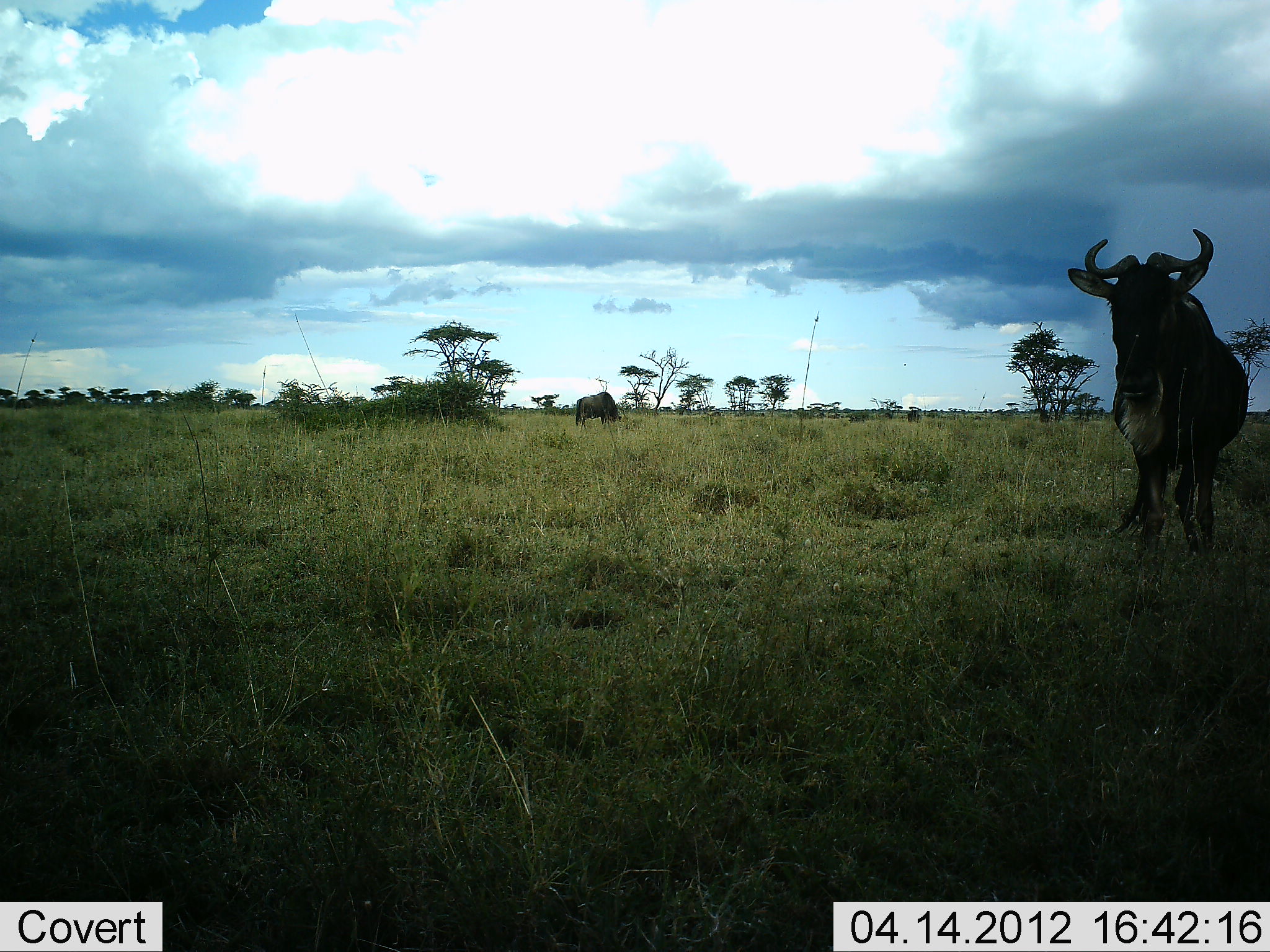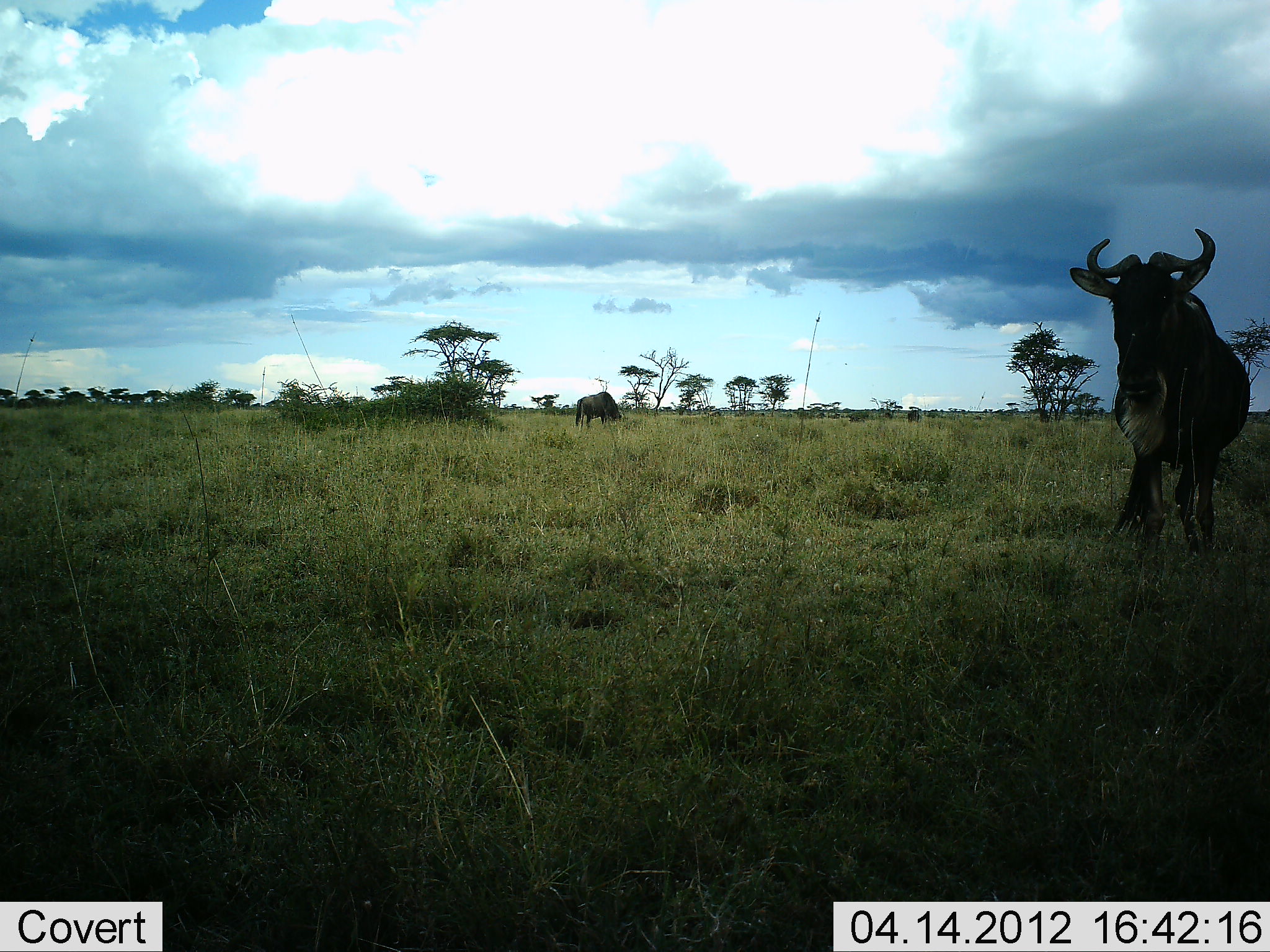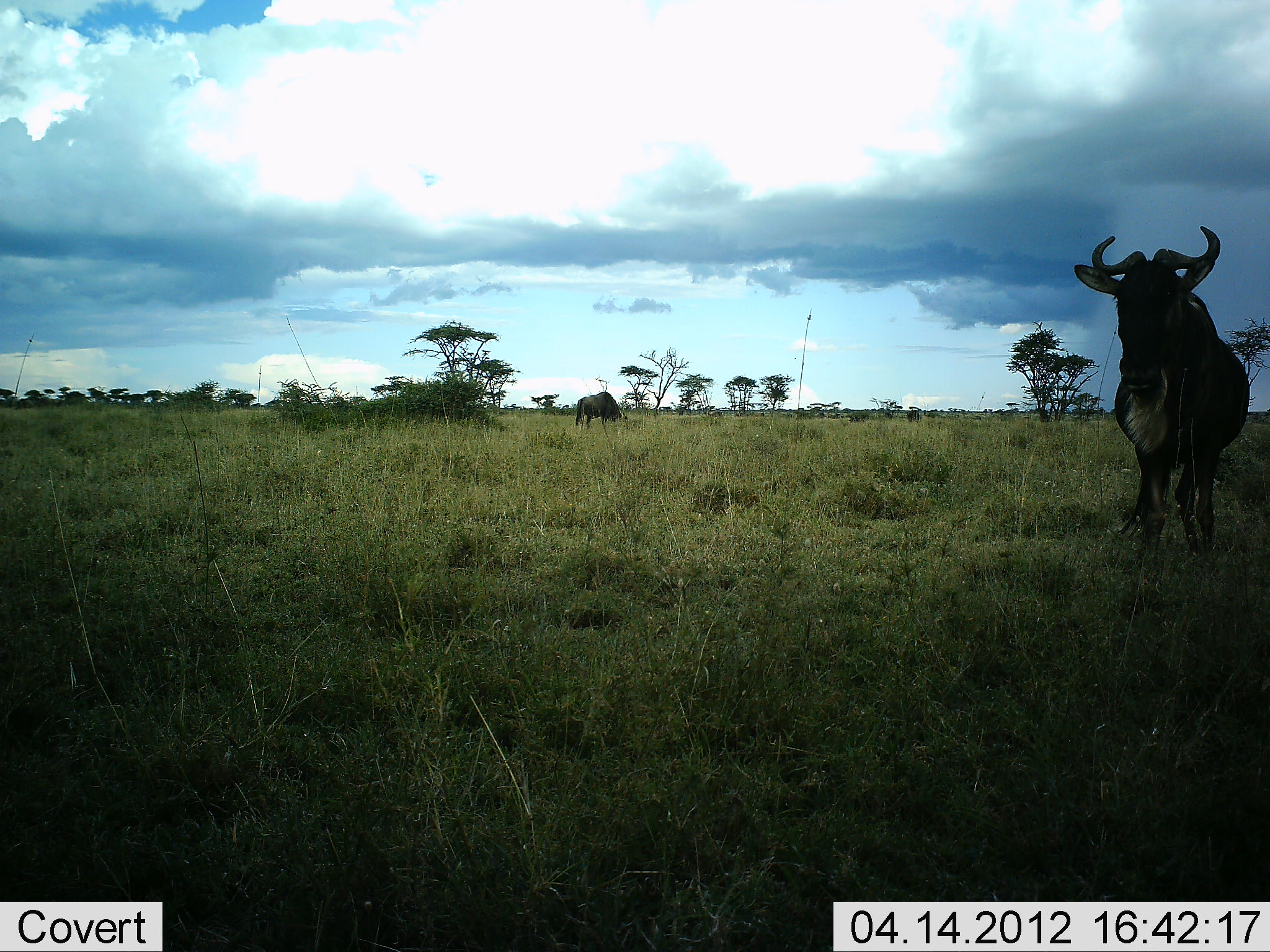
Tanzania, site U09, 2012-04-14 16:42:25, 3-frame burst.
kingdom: Animalia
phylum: Chordata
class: Mammalia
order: Artiodactyla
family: Bovidae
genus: Connochaetes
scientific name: Connochaetes taurinus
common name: blue wildebeest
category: wildebeest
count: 2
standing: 93%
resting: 4%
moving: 0%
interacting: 0%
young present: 0%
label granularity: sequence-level